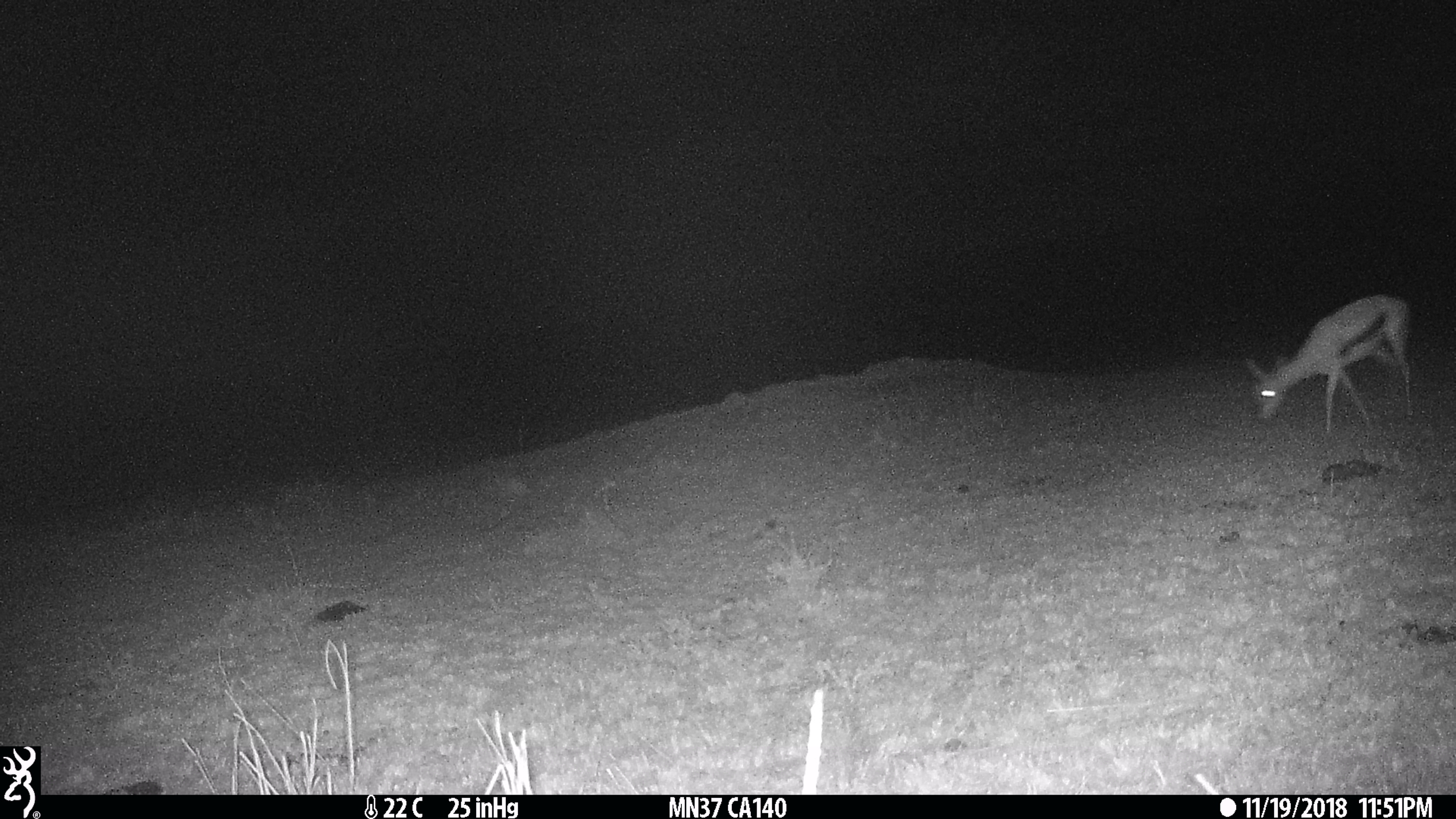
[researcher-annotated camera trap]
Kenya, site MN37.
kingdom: Animalia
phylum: Chordata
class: Mammalia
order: Artiodactyla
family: Bovidae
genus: Eudorcas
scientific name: Eudorcas thomsonii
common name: thomon's gazelle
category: gazelle thomsons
Gazelle thomsons (thomon's gazelle) (Eudorcas thomsonii).